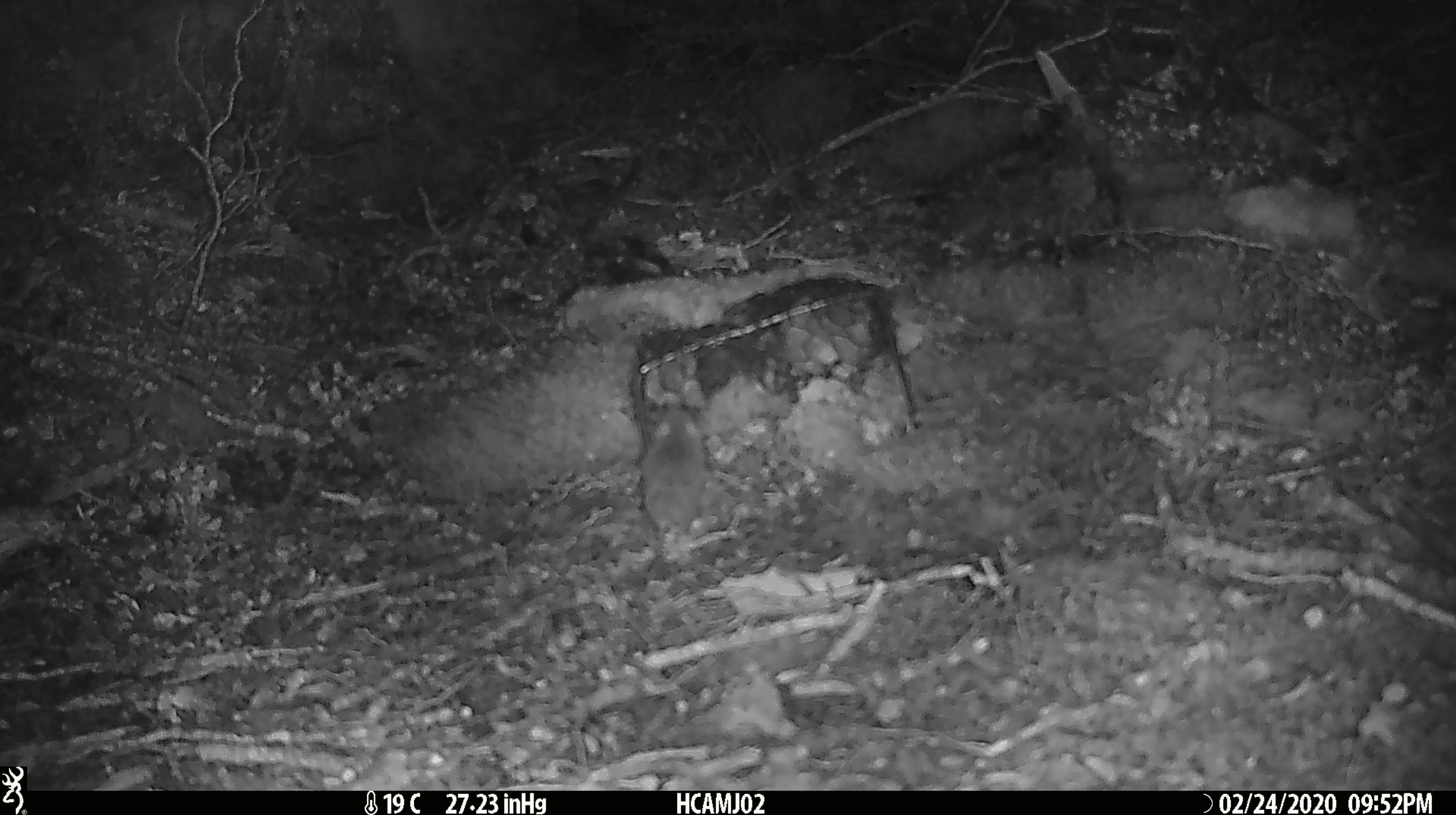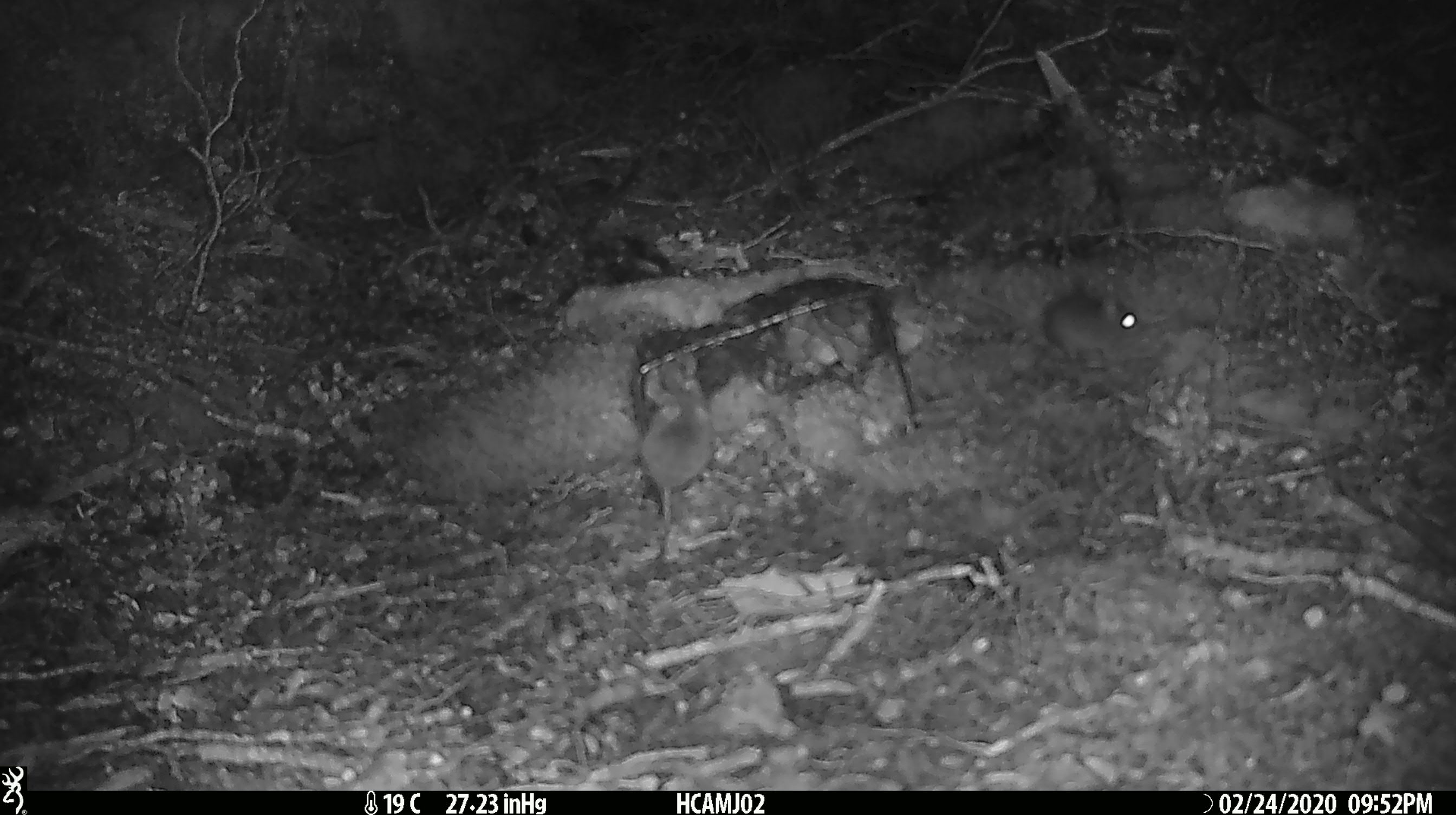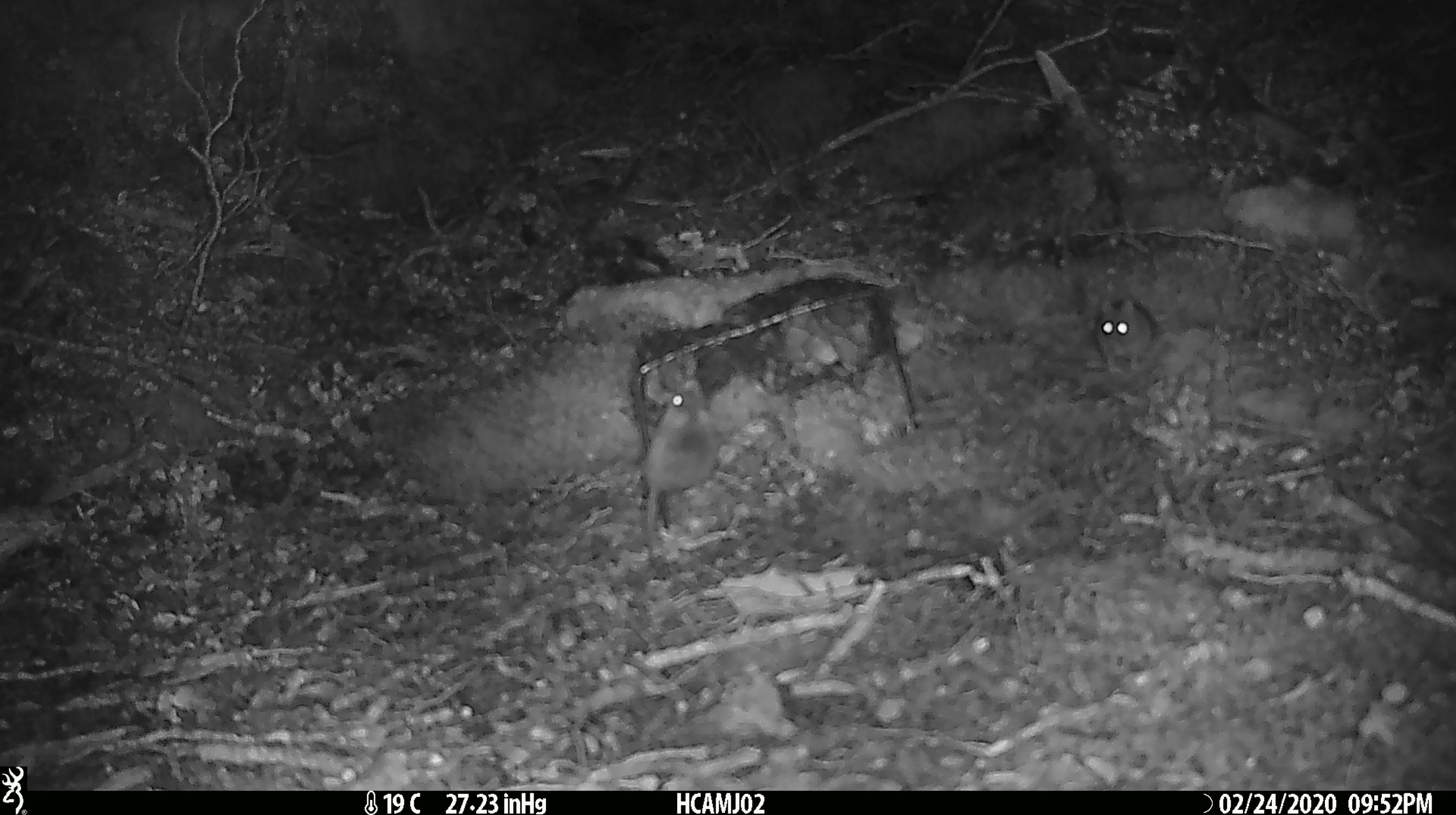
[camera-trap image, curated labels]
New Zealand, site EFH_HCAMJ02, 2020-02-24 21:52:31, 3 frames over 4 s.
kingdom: Animalia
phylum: Chordata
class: Mammalia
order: Rodentia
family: Muridae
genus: Mus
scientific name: Mus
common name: mouse